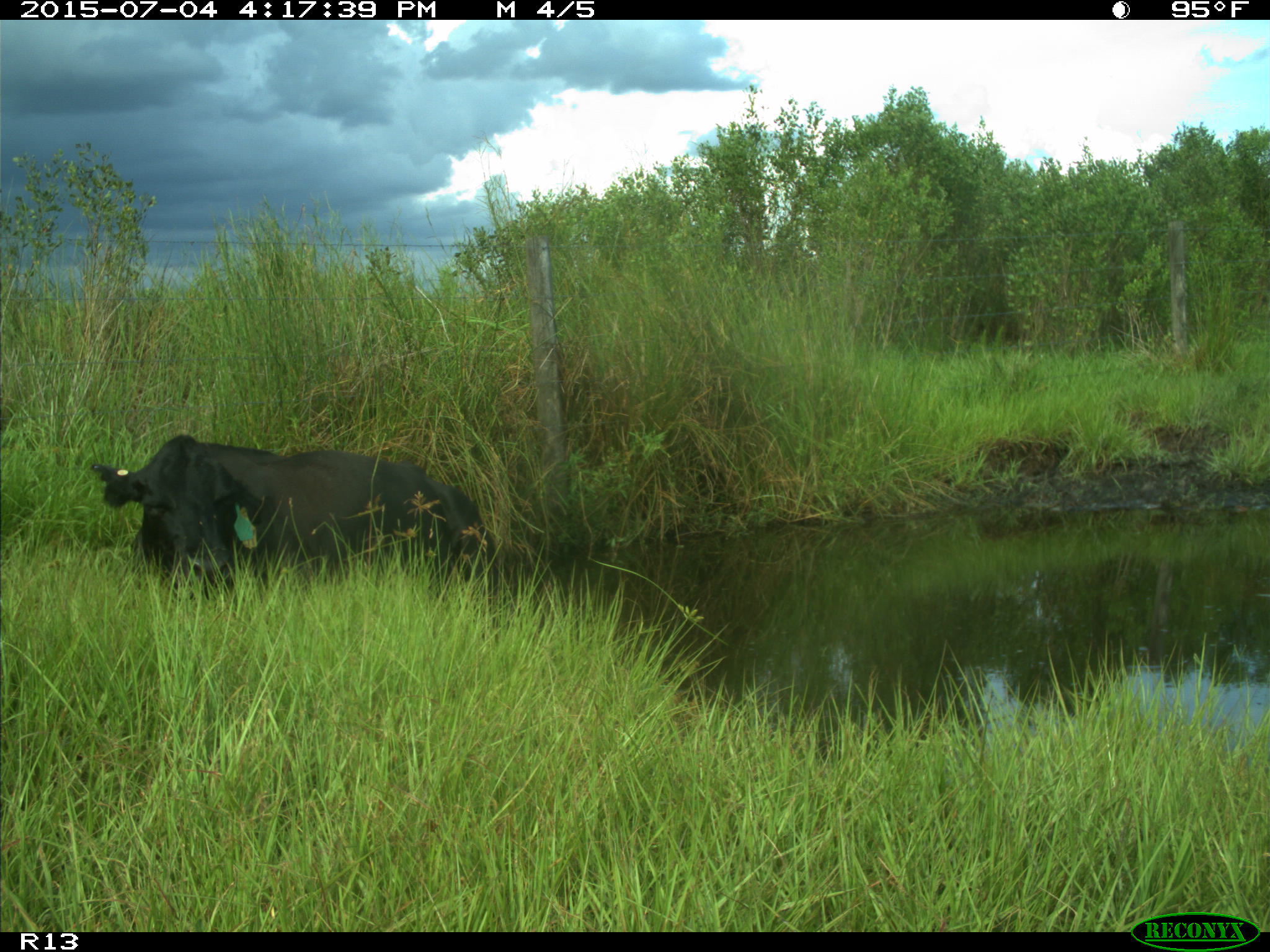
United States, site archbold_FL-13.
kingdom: Animalia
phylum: Chordata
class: Mammalia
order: Artiodactyla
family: Bovidae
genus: Bos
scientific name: Bos taurus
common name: domestic cow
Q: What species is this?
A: Bos taurus (domestic cow).